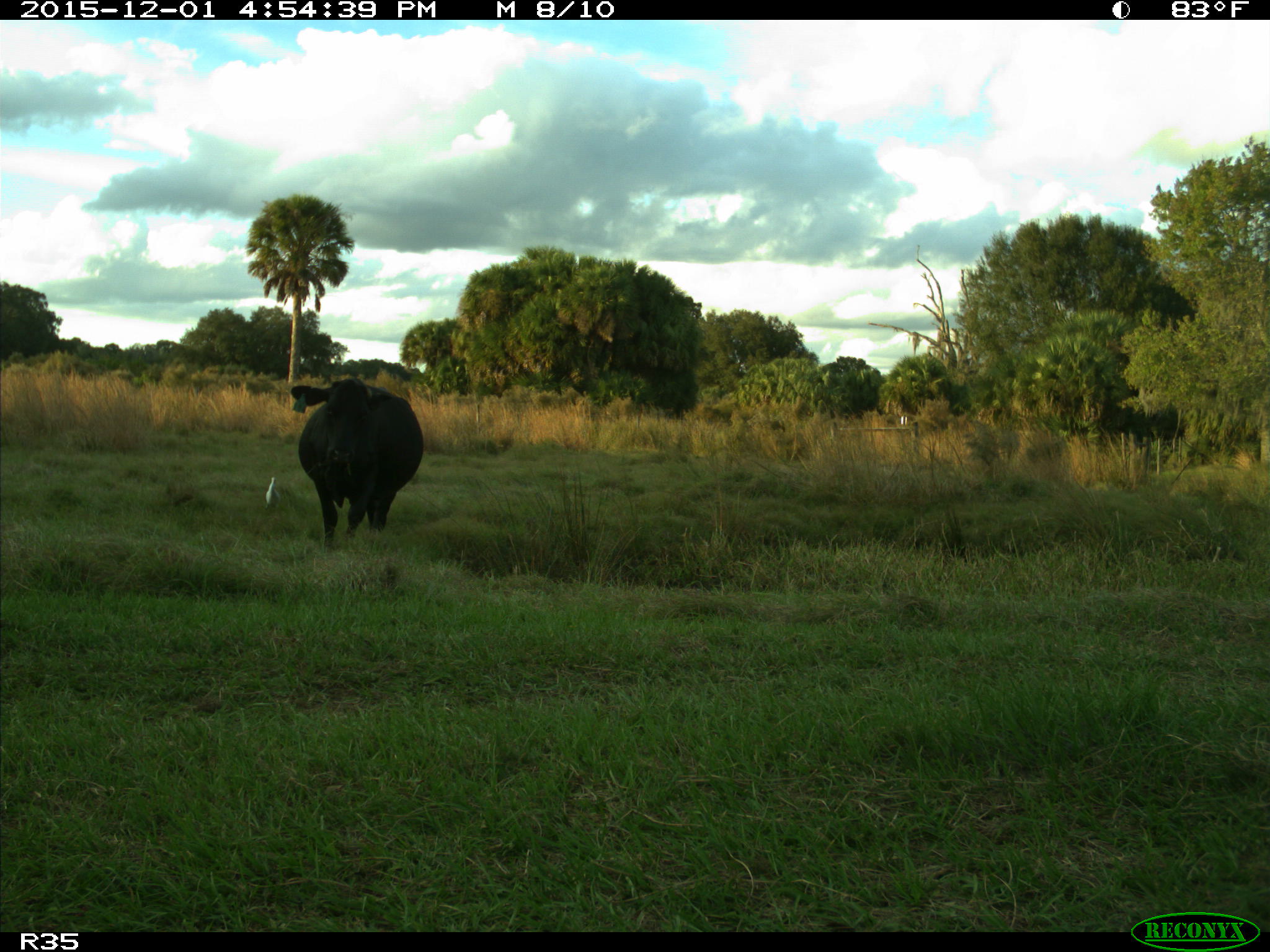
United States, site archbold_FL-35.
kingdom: Animalia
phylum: Chordata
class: Mammalia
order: Artiodactyla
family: Bovidae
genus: Bos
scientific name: Bos taurus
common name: domestic cow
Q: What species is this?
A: Bos taurus (domestic cow).